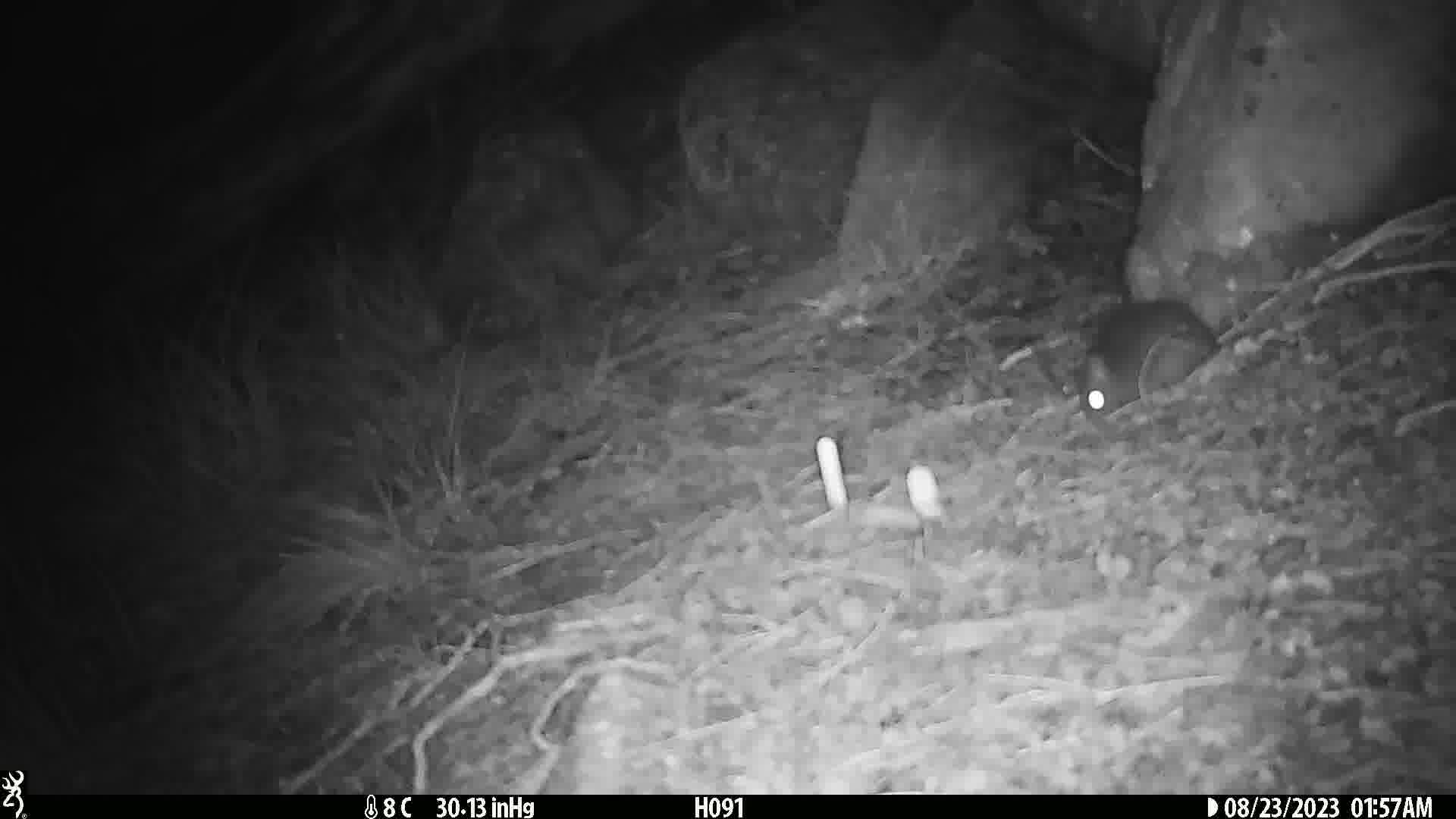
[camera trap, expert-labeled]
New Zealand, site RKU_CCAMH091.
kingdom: Animalia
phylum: Chordata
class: Mammalia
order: Rodentia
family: Muridae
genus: Rattus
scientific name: Rattus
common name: rat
Rat (Rattus).